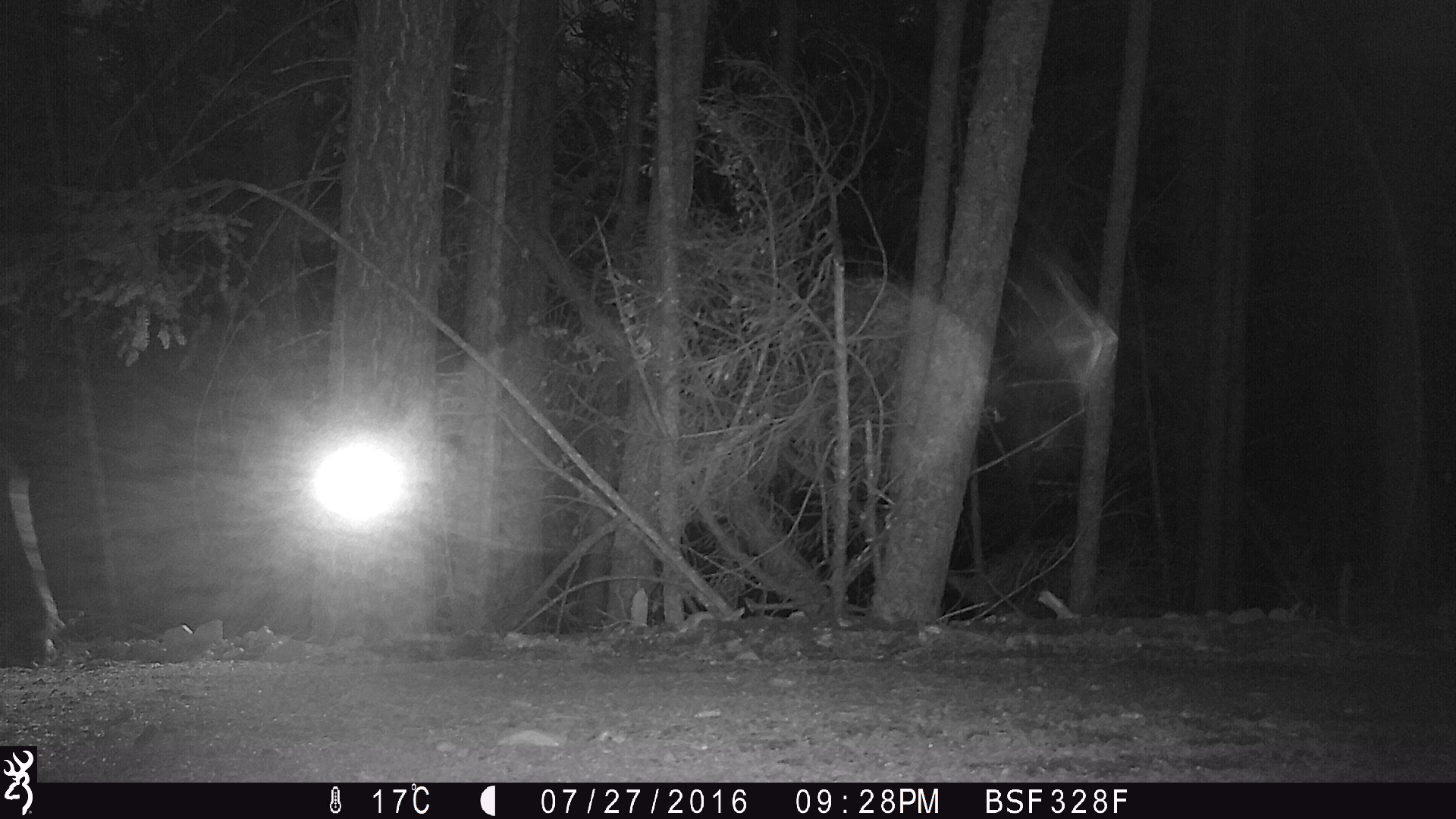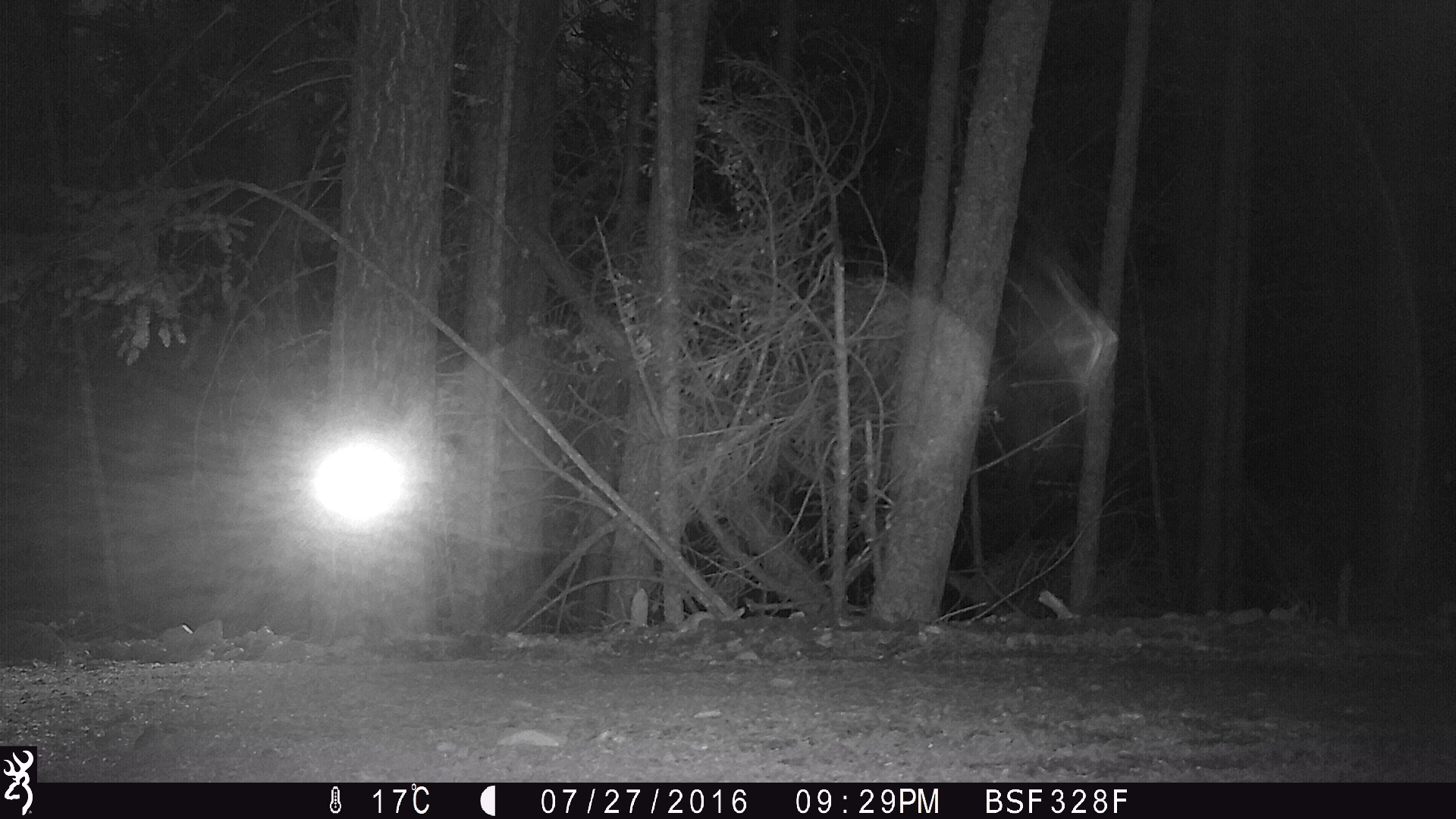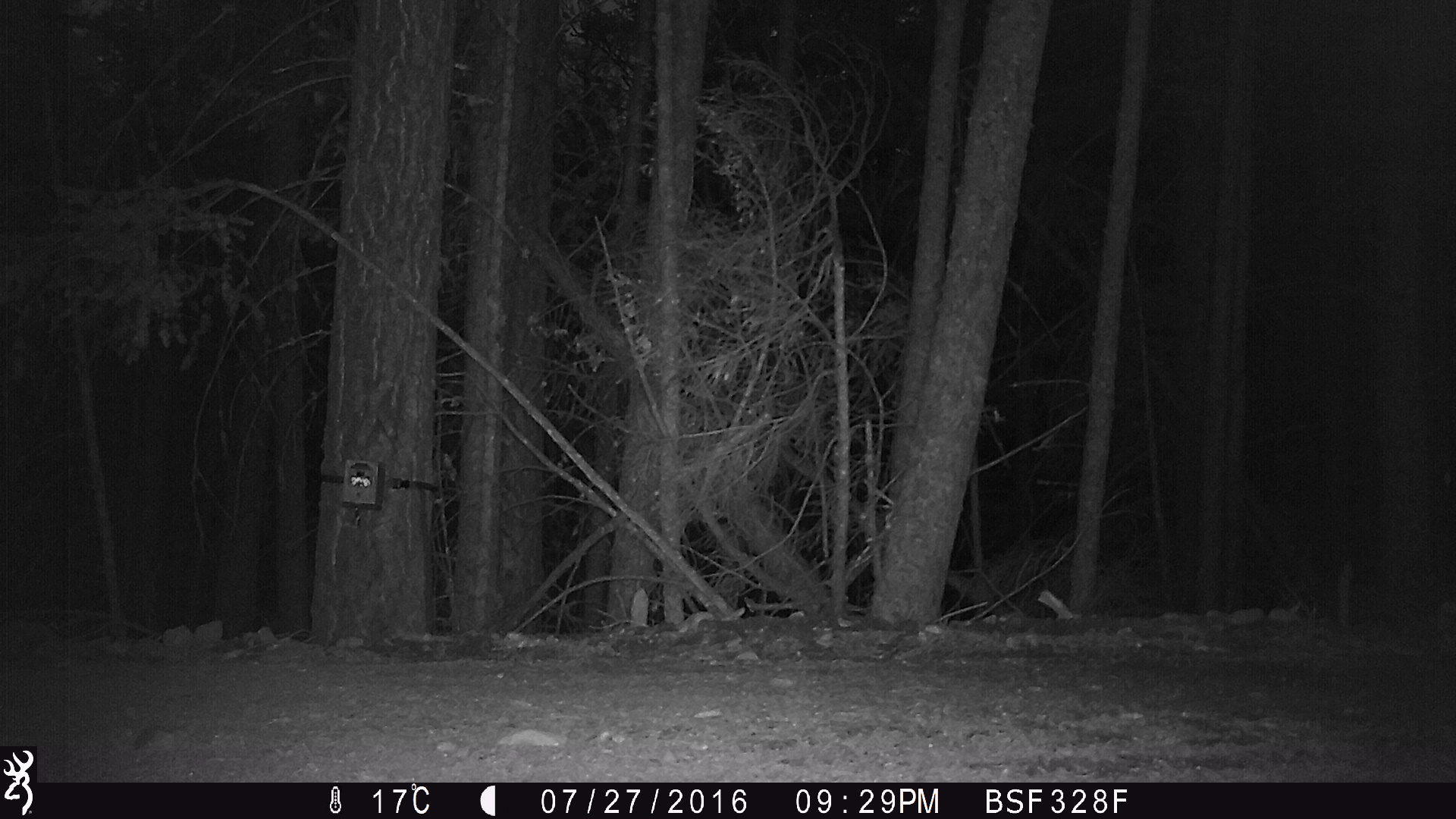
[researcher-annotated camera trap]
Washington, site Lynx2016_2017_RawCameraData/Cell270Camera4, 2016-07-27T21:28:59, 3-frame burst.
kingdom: Animalia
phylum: Chordata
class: Mammalia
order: Artiodactyla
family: Bovidae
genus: Bos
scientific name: Bos taurus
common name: domestic cattle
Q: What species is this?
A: Domestic cattle (Bos taurus).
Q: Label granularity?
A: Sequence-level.